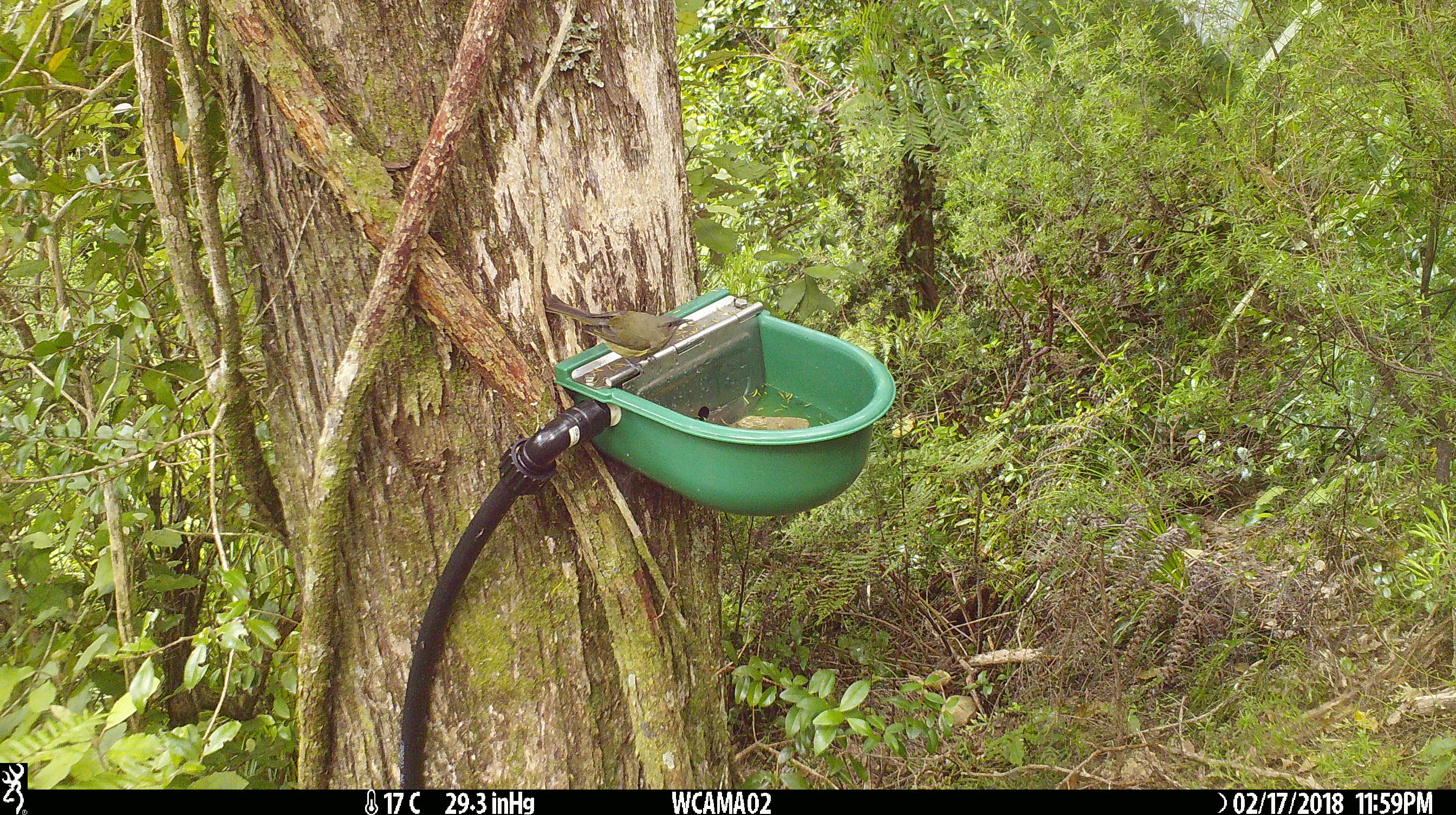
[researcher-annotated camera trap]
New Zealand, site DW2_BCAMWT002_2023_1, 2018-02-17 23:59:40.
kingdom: Animalia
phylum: Chordata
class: Aves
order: Passeriformes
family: Meliphagidae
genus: Anthornis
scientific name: Anthornis melanura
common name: new zealand bellbird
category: bellbird